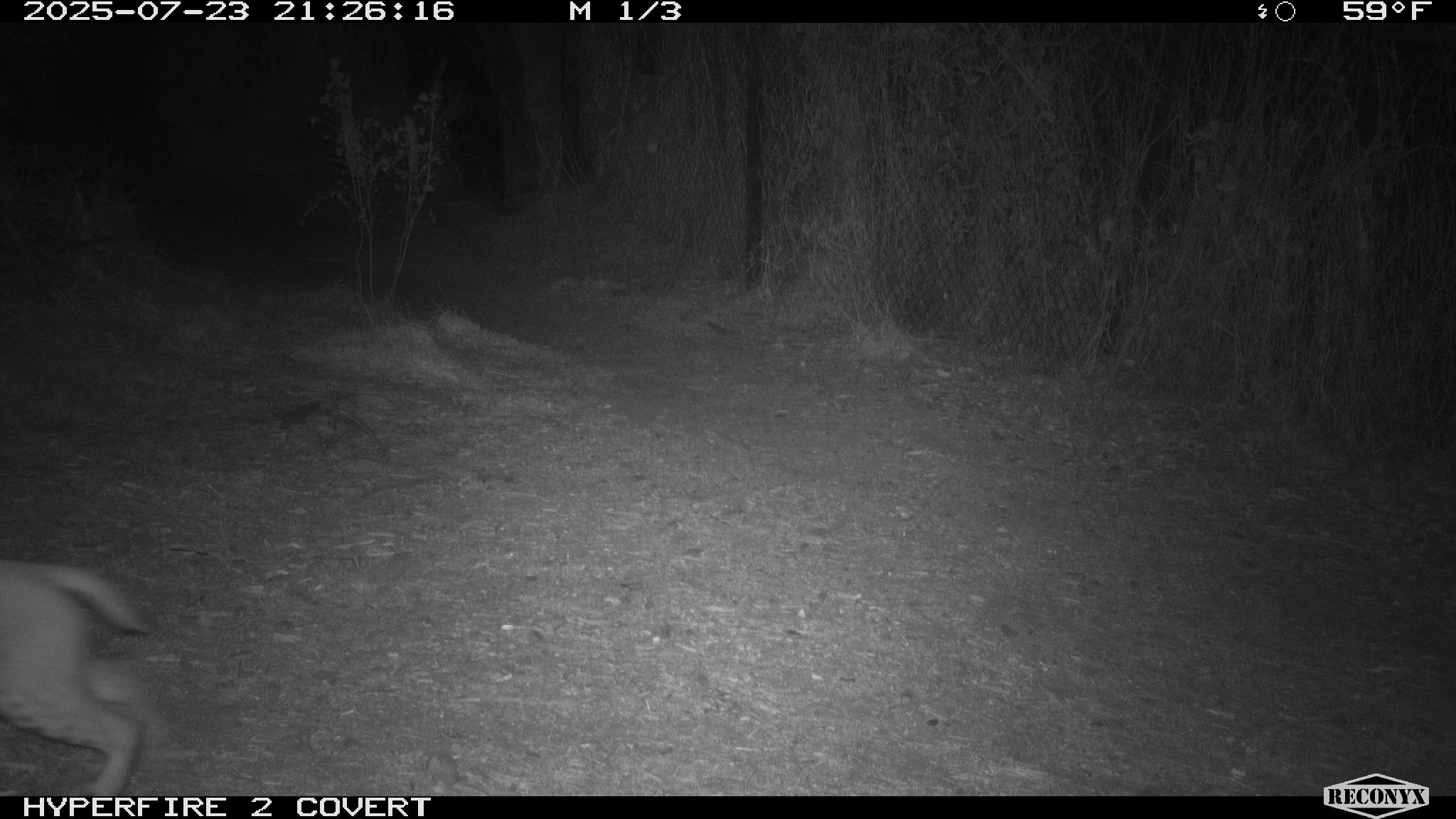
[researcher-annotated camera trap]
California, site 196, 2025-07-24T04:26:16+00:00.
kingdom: Animalia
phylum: Chordata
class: Mammalia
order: Carnivora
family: Felidae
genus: Lynx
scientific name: Lynx rufus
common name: bobcat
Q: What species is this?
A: Bobcat (Lynx rufus).